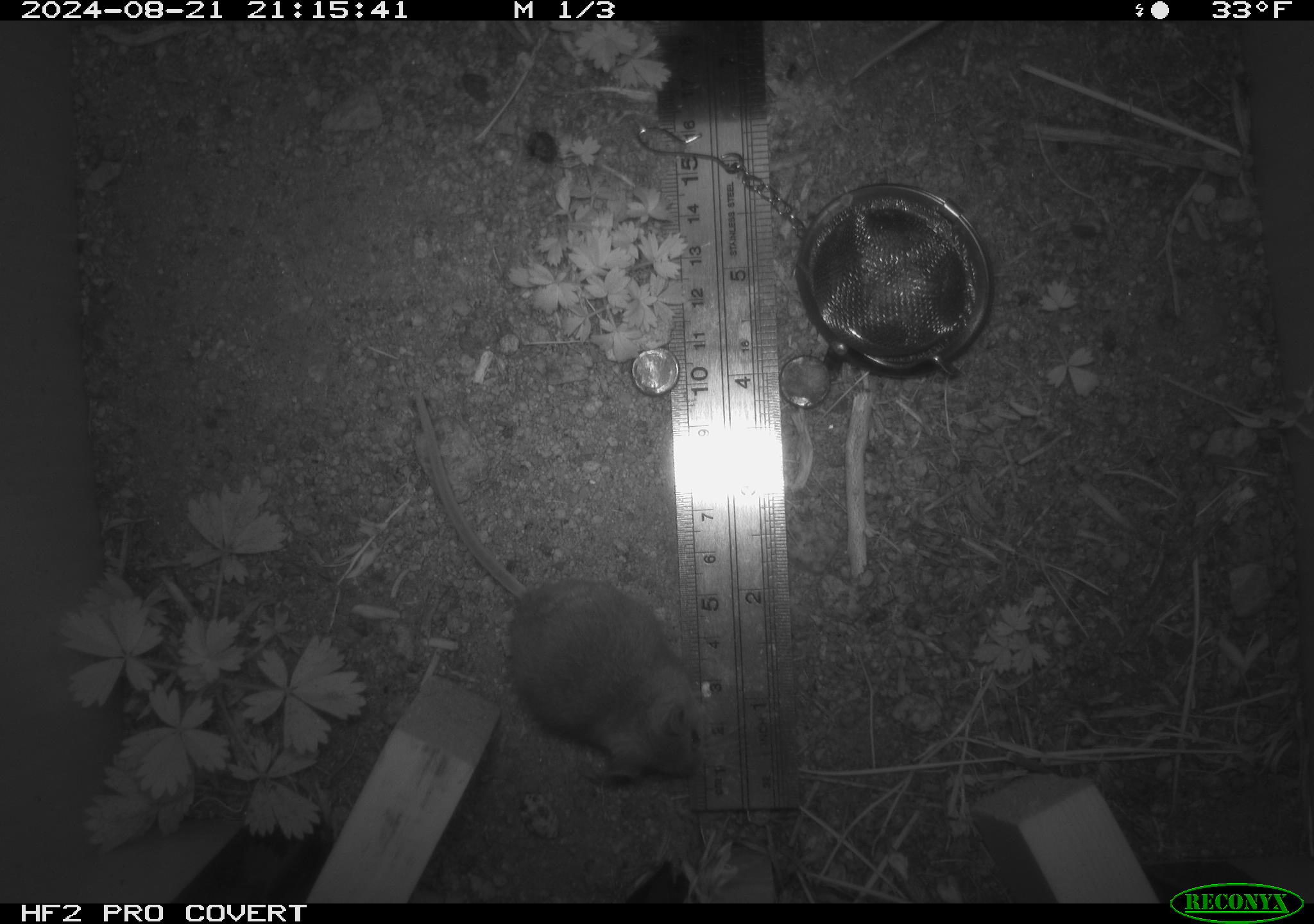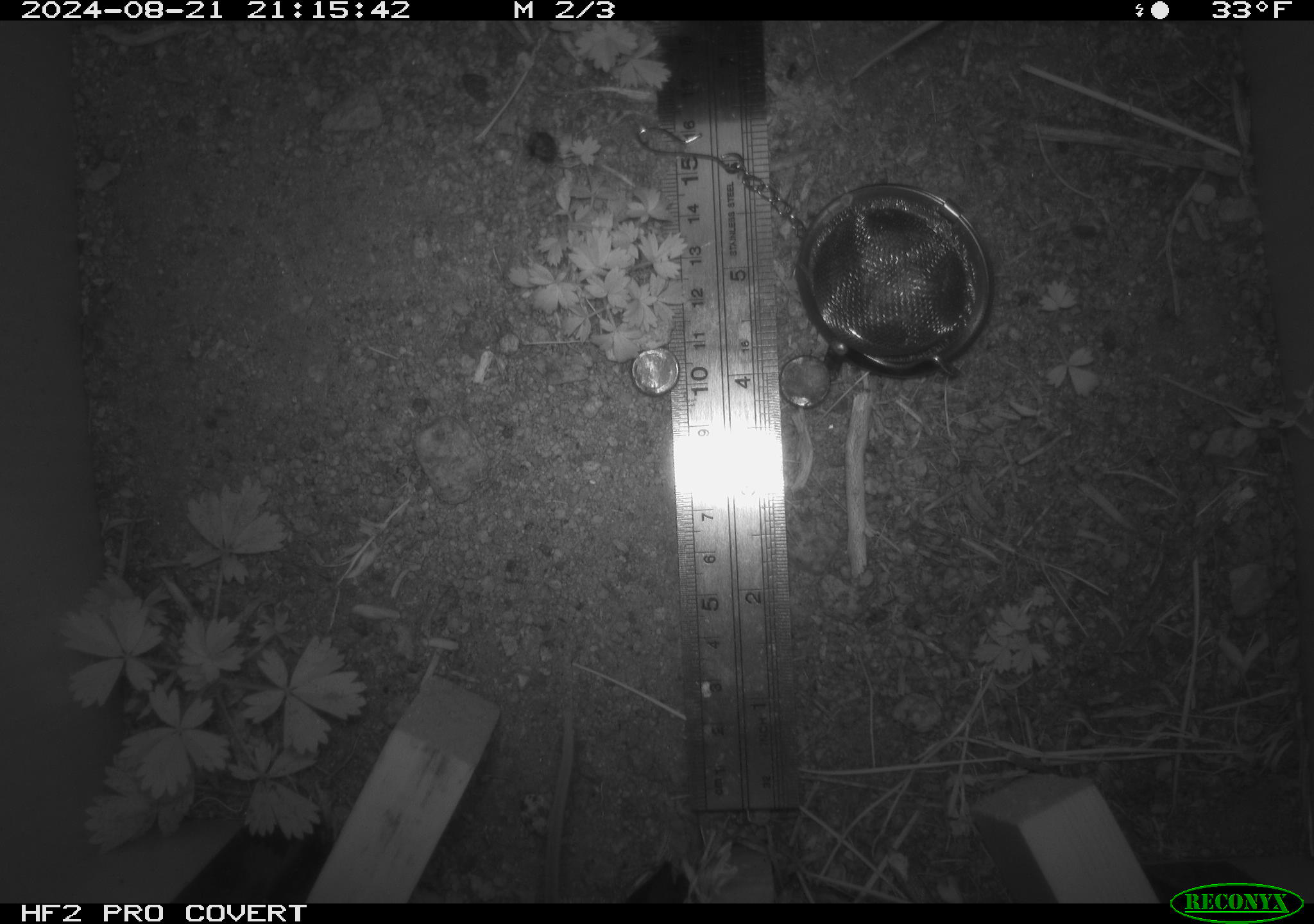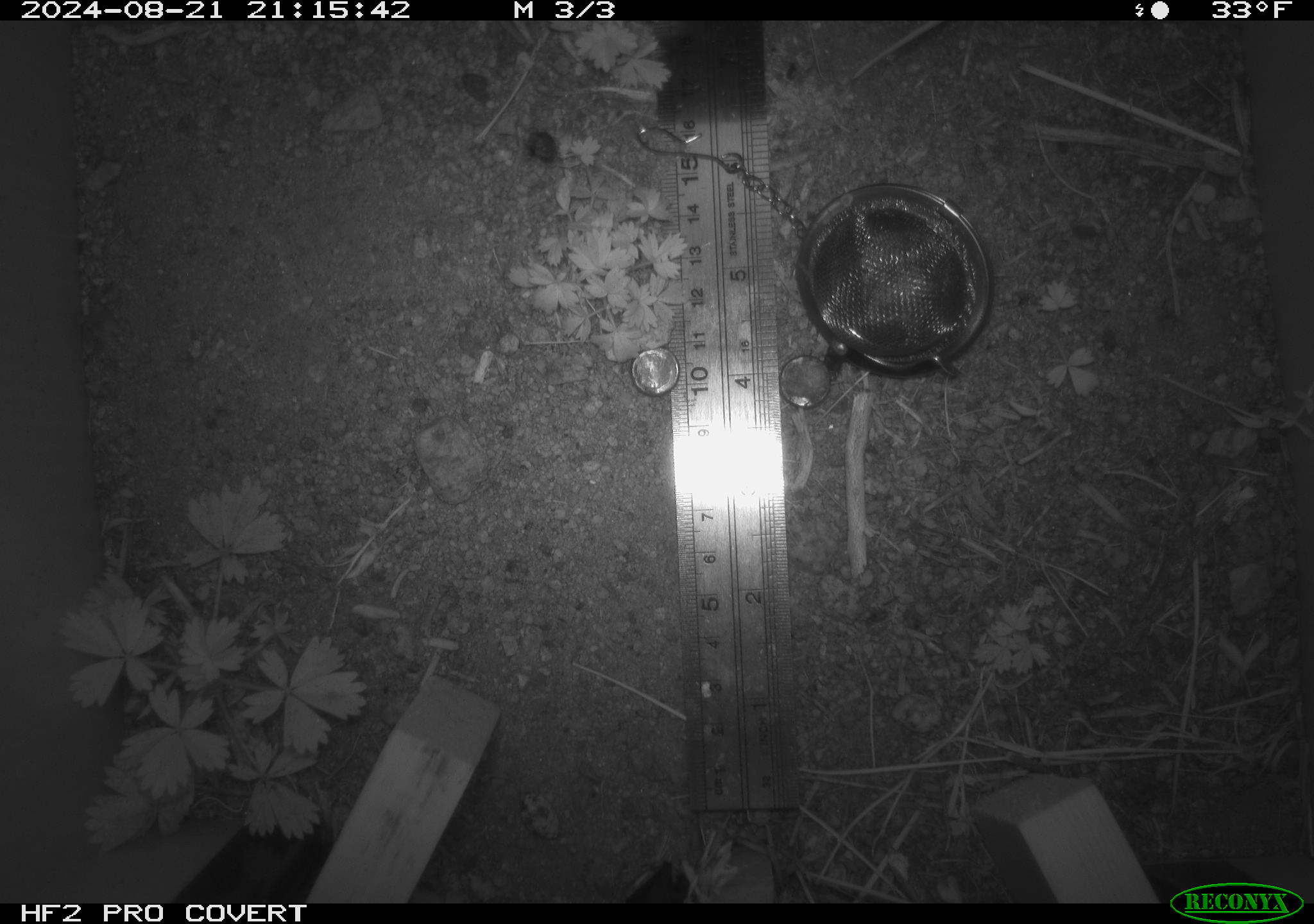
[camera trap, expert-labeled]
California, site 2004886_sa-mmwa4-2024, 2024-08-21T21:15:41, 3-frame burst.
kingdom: Animalia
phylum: Chordata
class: Mammalia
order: Rodentia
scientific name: Rodentia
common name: mouse species